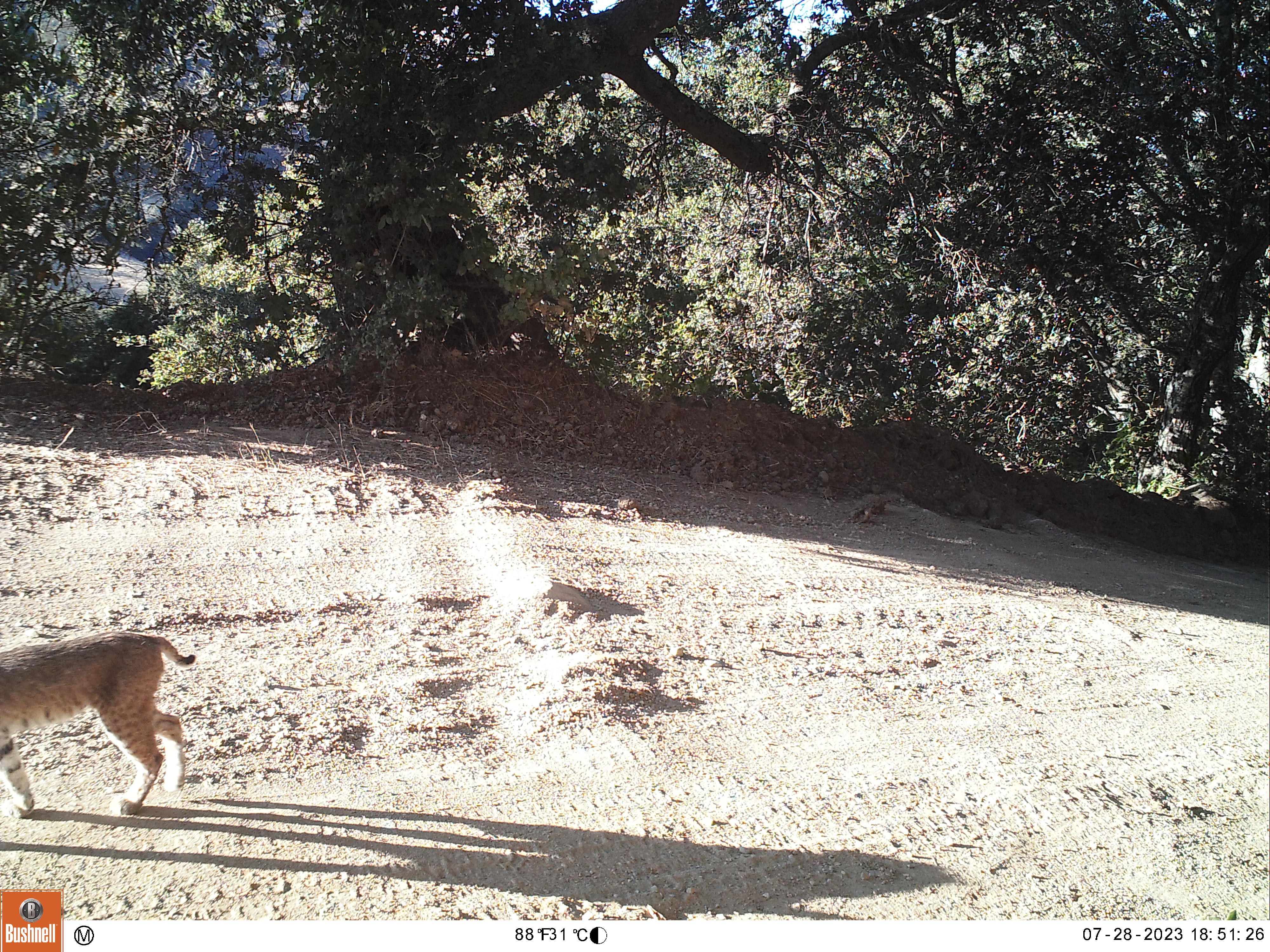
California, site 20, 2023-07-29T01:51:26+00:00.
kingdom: Animalia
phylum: Chordata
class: Mammalia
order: Carnivora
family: Felidae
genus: Lynx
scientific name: Lynx rufus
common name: bobcat